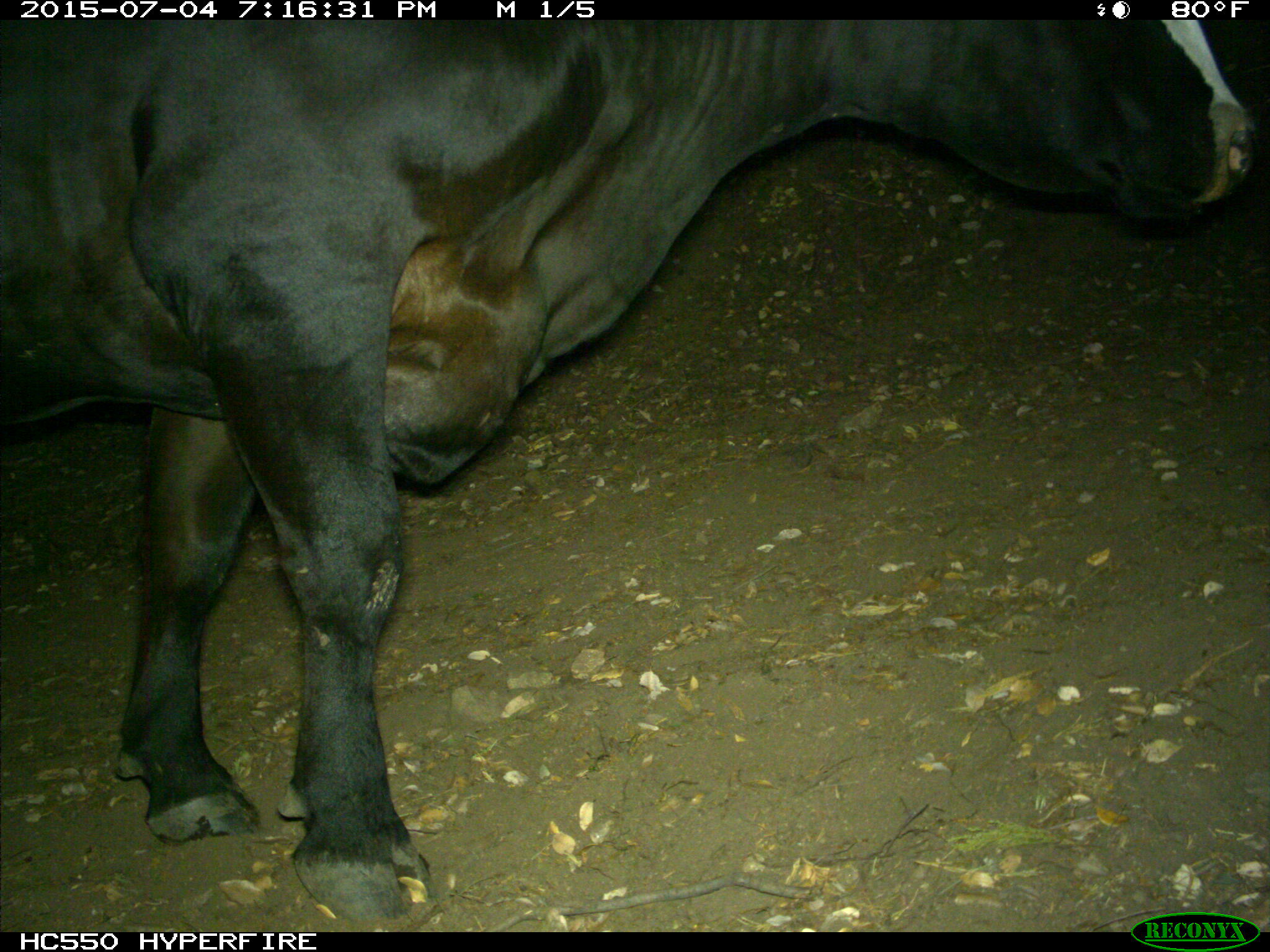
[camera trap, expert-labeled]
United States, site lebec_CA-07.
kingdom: Animalia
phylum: Chordata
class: Mammalia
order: Artiodactyla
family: Bovidae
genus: Bos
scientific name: Bos taurus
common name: domestic cow